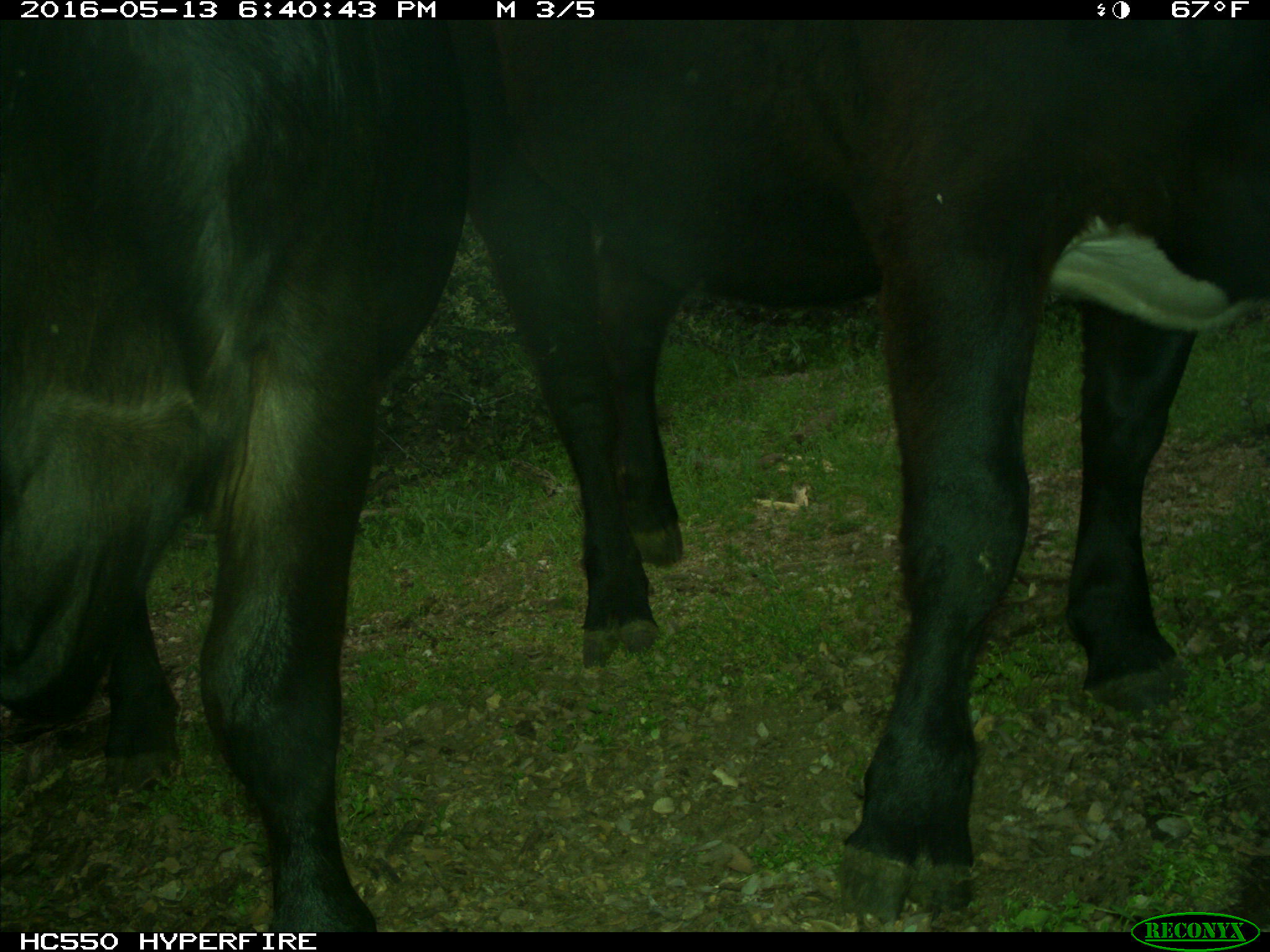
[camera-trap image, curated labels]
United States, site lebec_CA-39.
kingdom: Animalia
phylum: Chordata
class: Mammalia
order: Artiodactyla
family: Bovidae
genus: Bos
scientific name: Bos taurus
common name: domestic cow